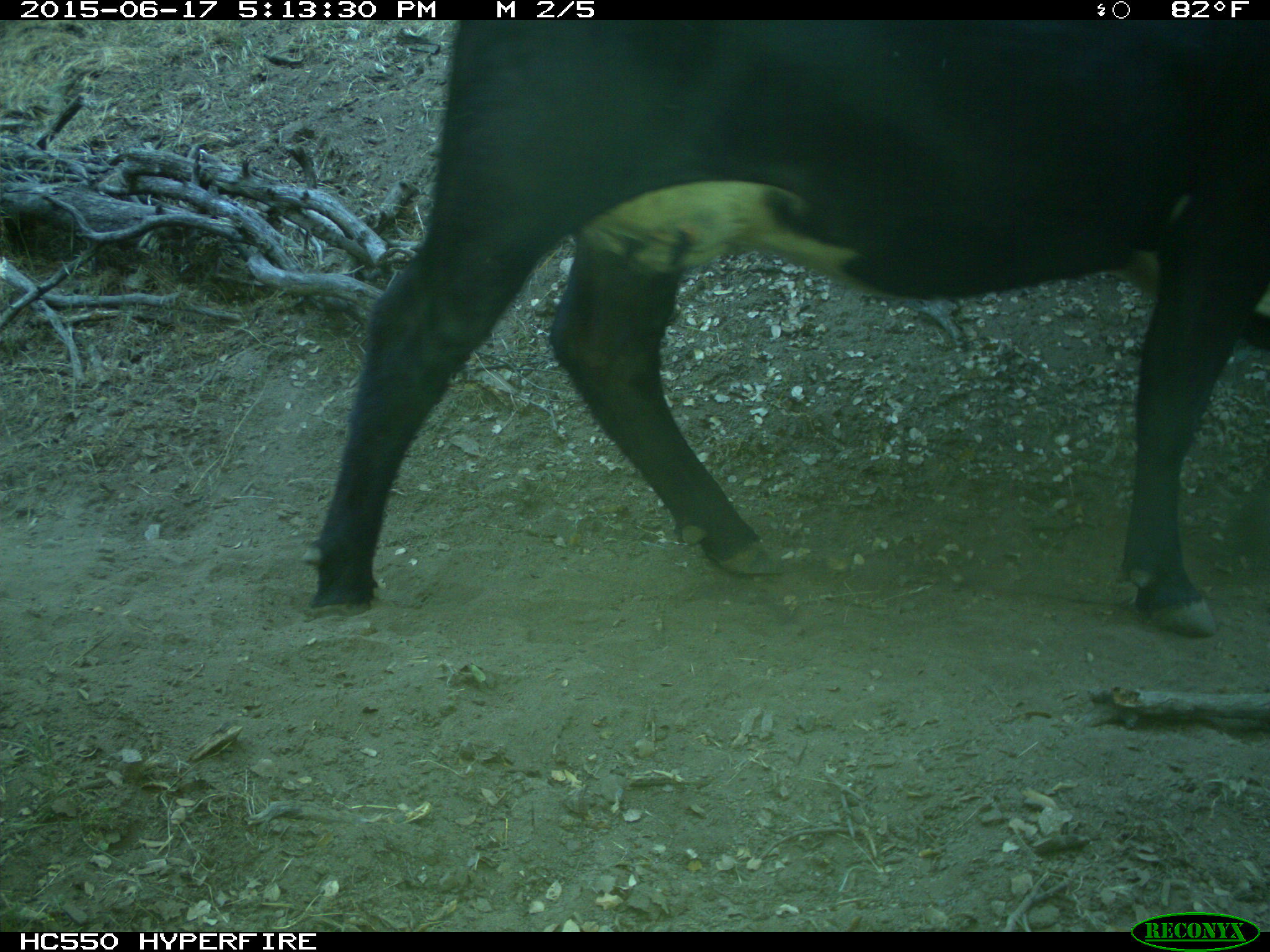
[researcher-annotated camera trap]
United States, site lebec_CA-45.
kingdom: Animalia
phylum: Chordata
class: Mammalia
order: Artiodactyla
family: Bovidae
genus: Bos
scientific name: Bos taurus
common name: domestic cow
Bos taurus (domestic cow).